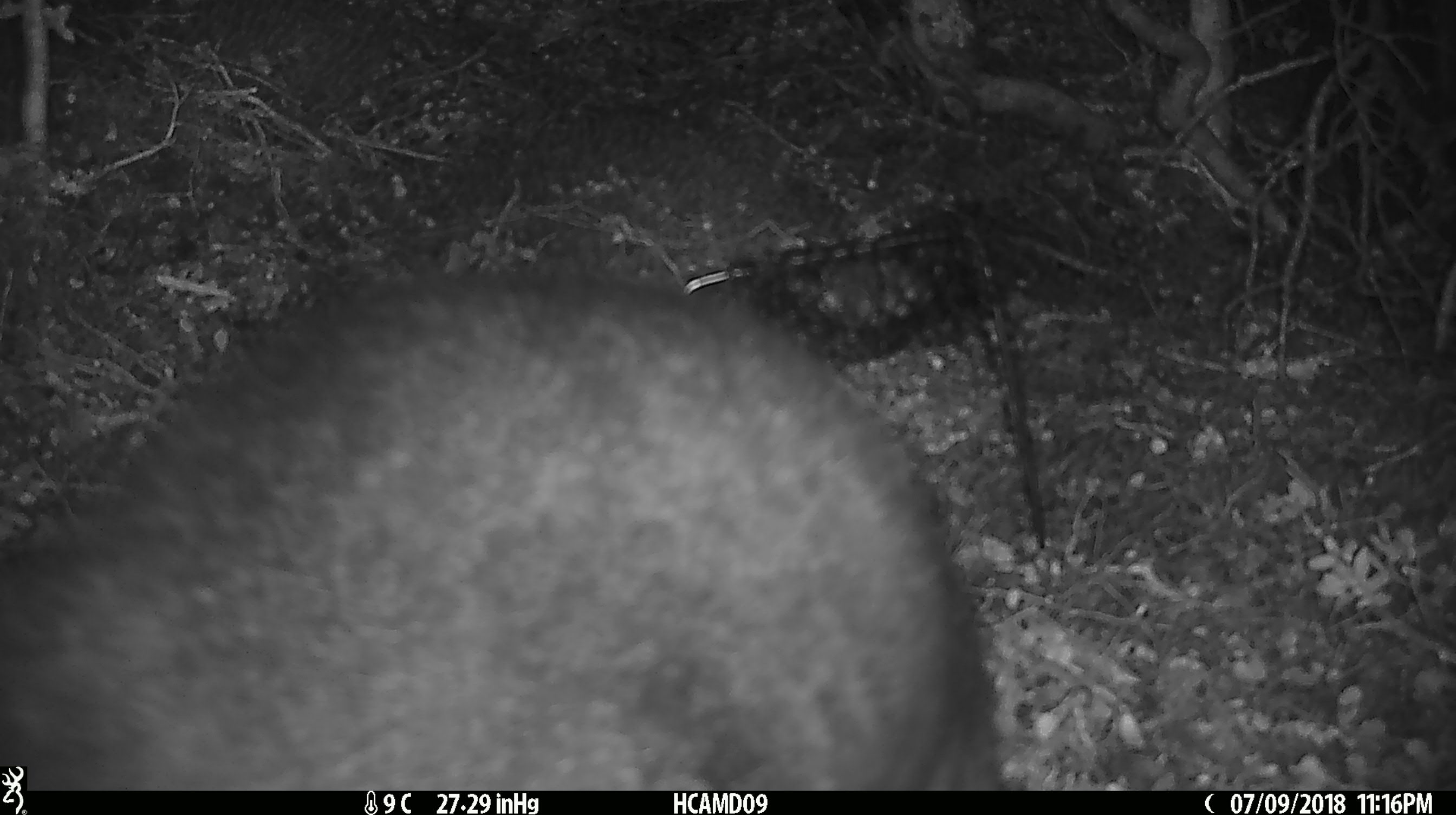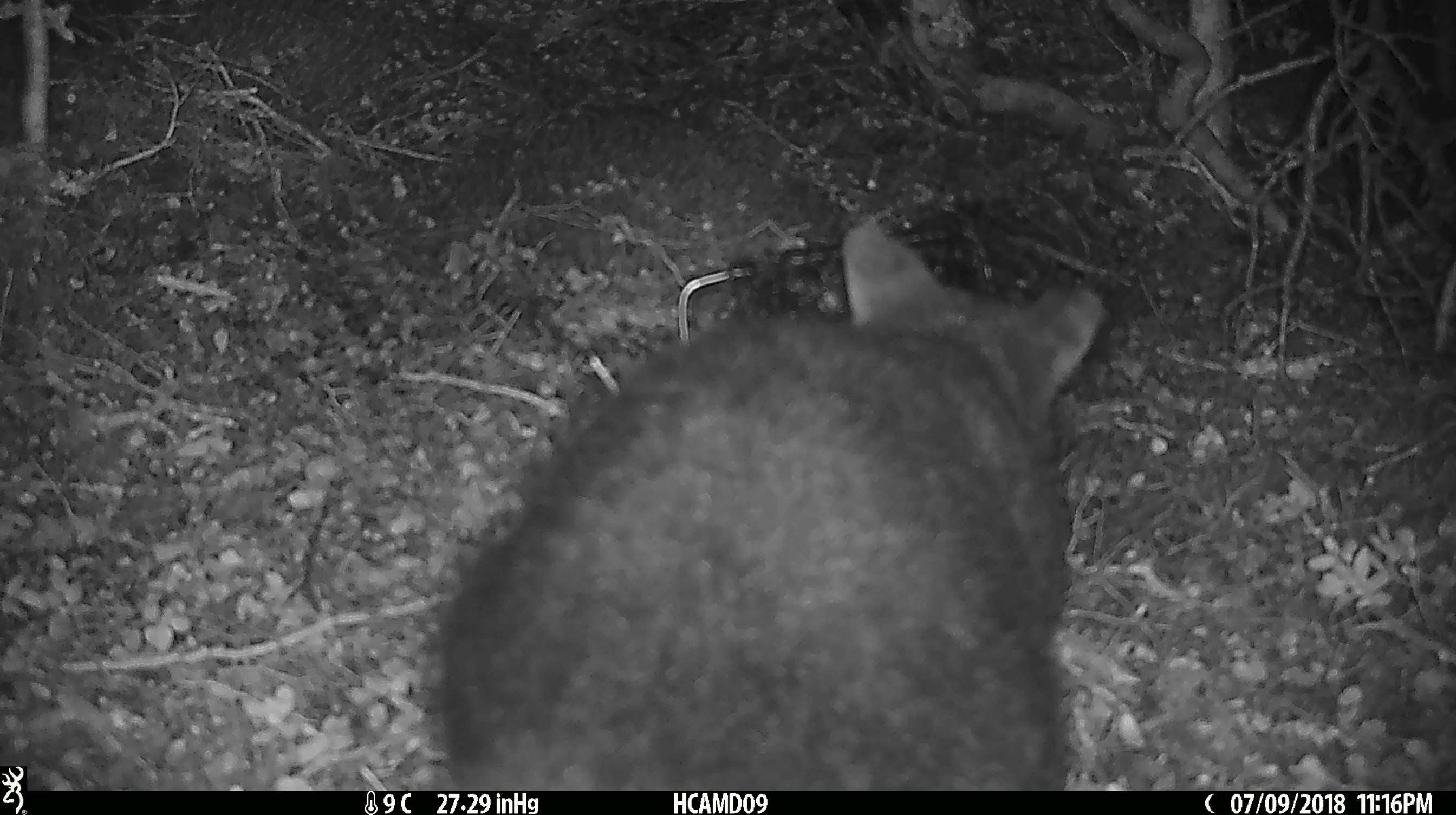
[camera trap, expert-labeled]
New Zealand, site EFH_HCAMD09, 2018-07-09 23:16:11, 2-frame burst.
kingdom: Animalia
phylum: Chordata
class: Mammalia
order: Diprotodontia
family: Phalangeridae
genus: Trichosurus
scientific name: Trichosurus vulpecula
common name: common brushtail possum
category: possum